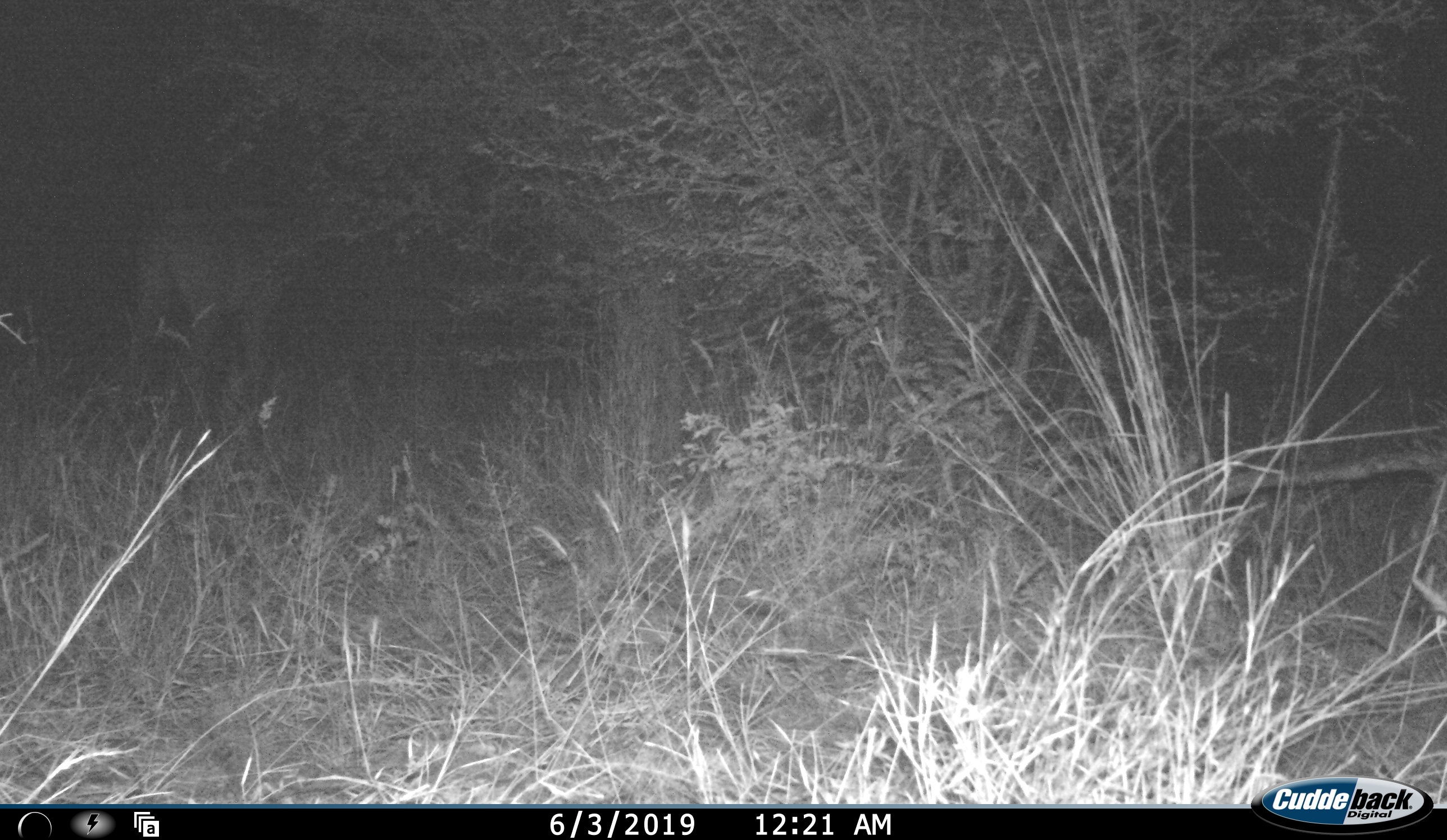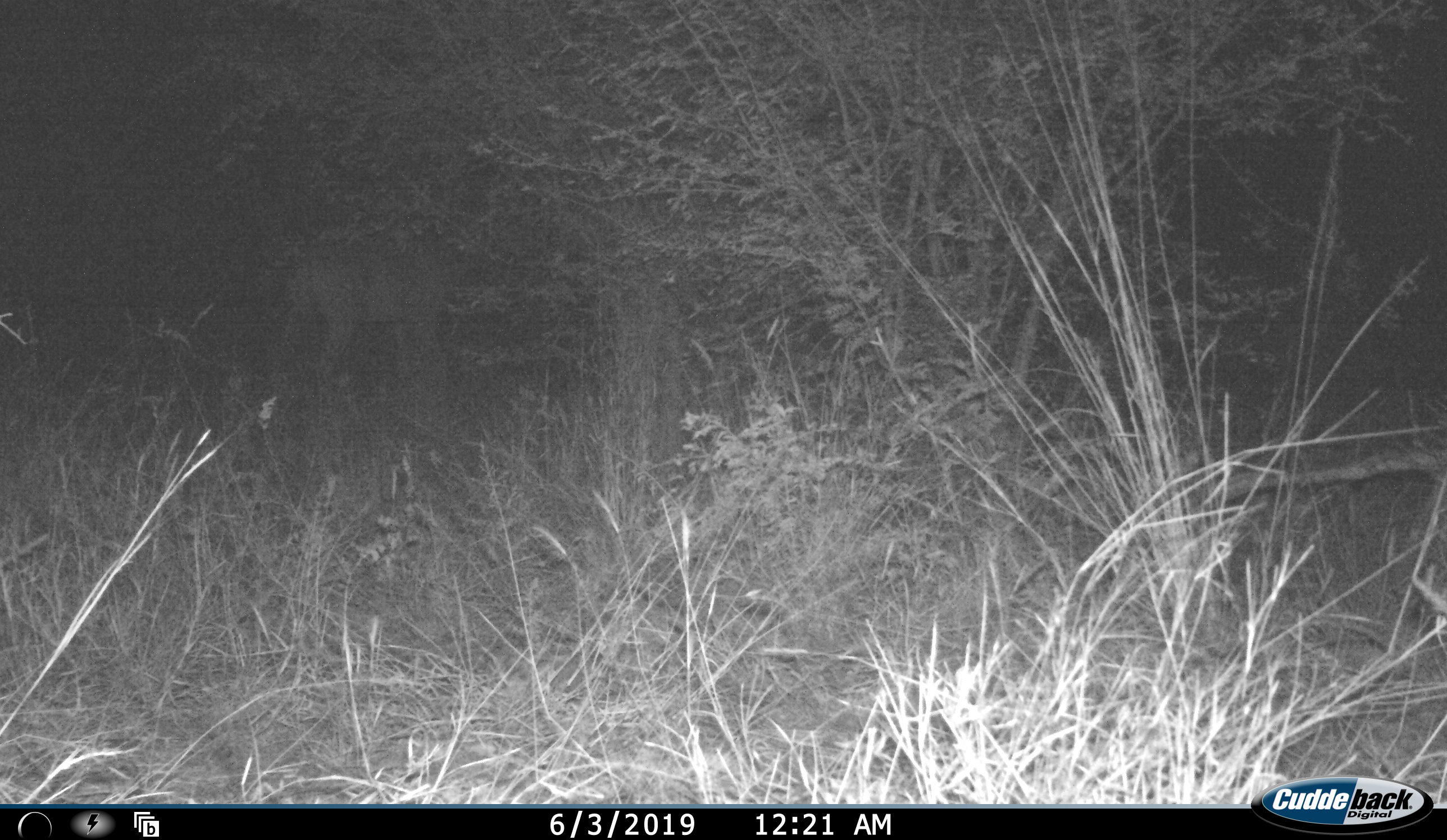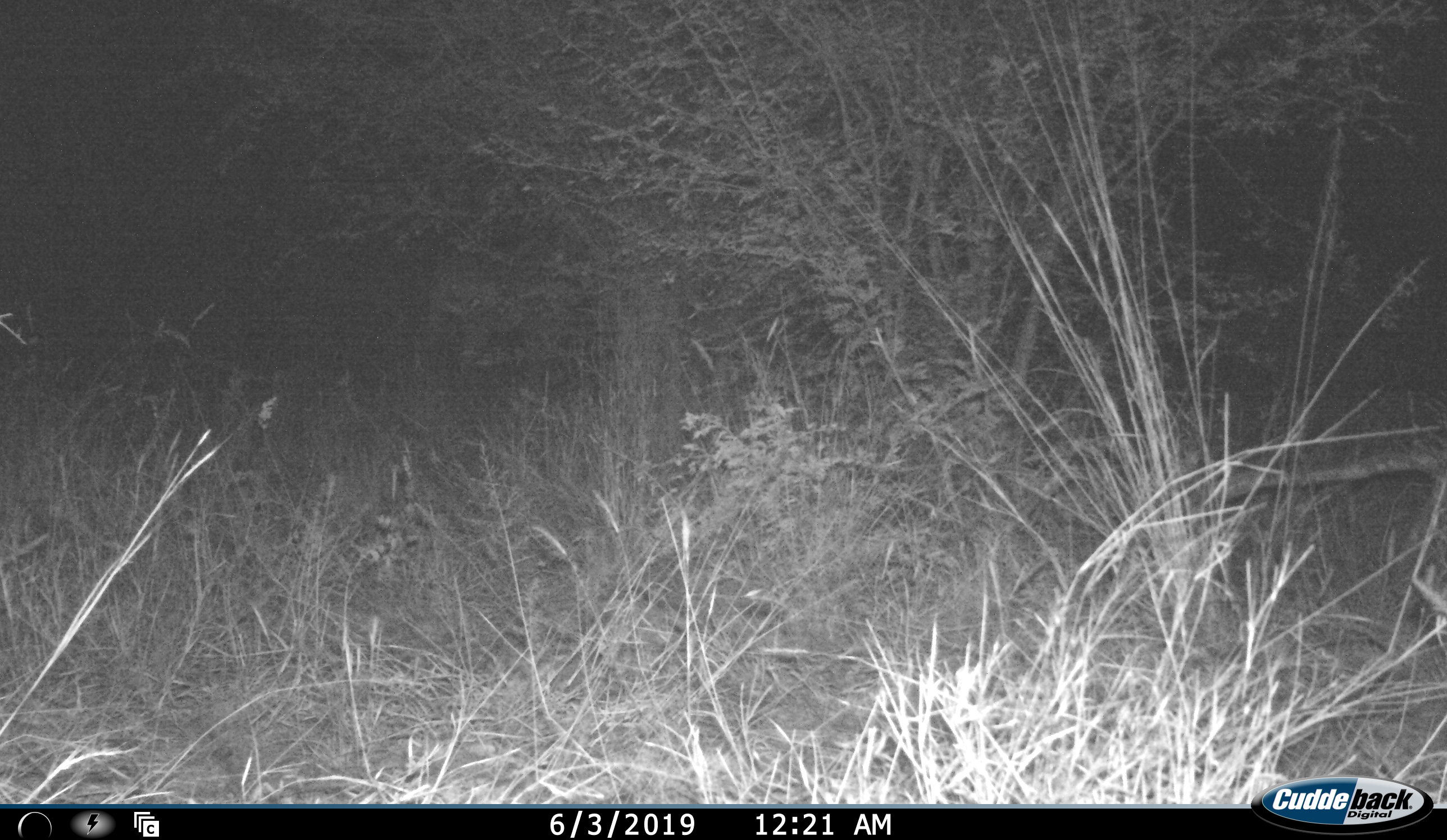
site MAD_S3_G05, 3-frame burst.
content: unidentified animal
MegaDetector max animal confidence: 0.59